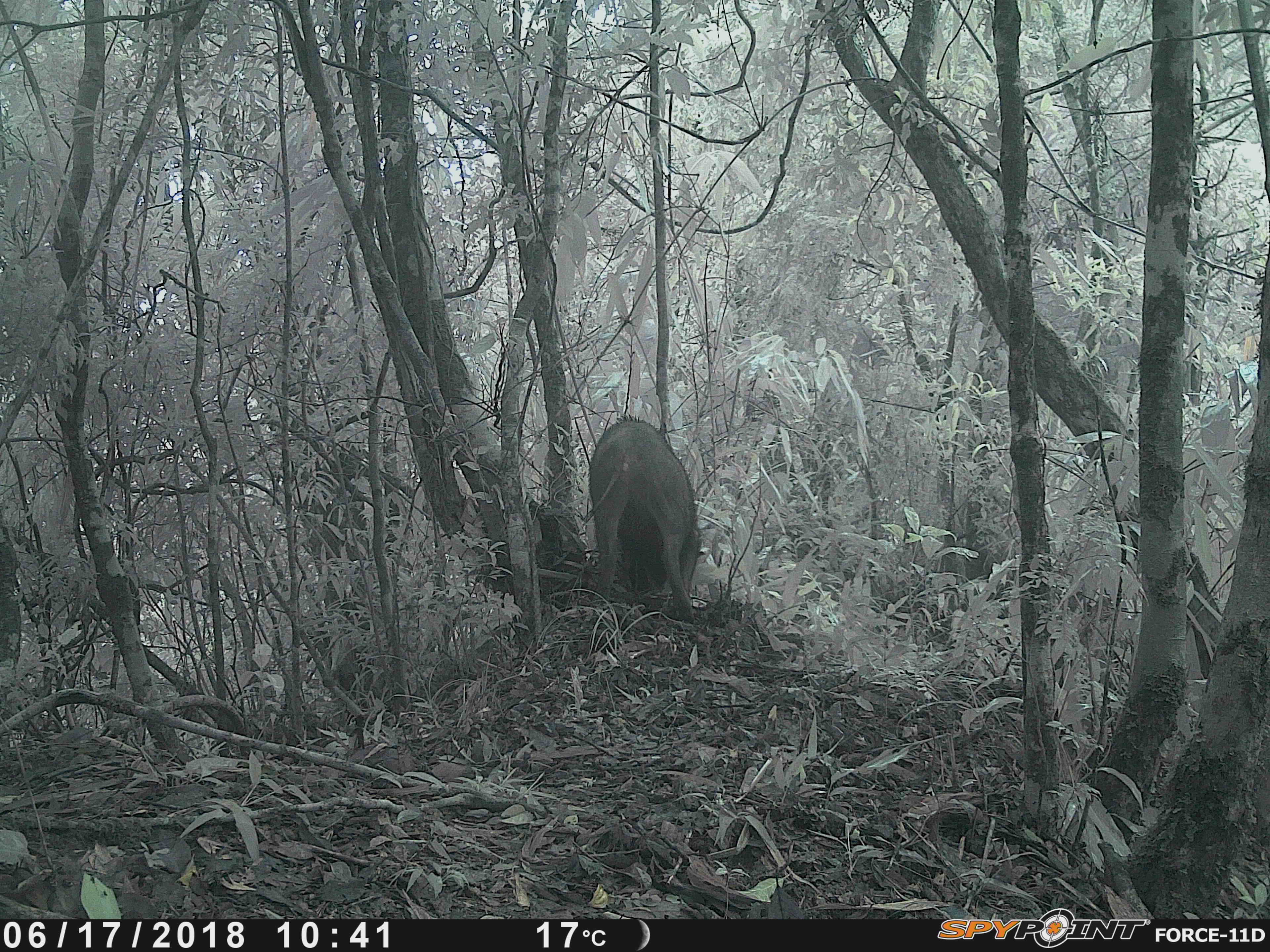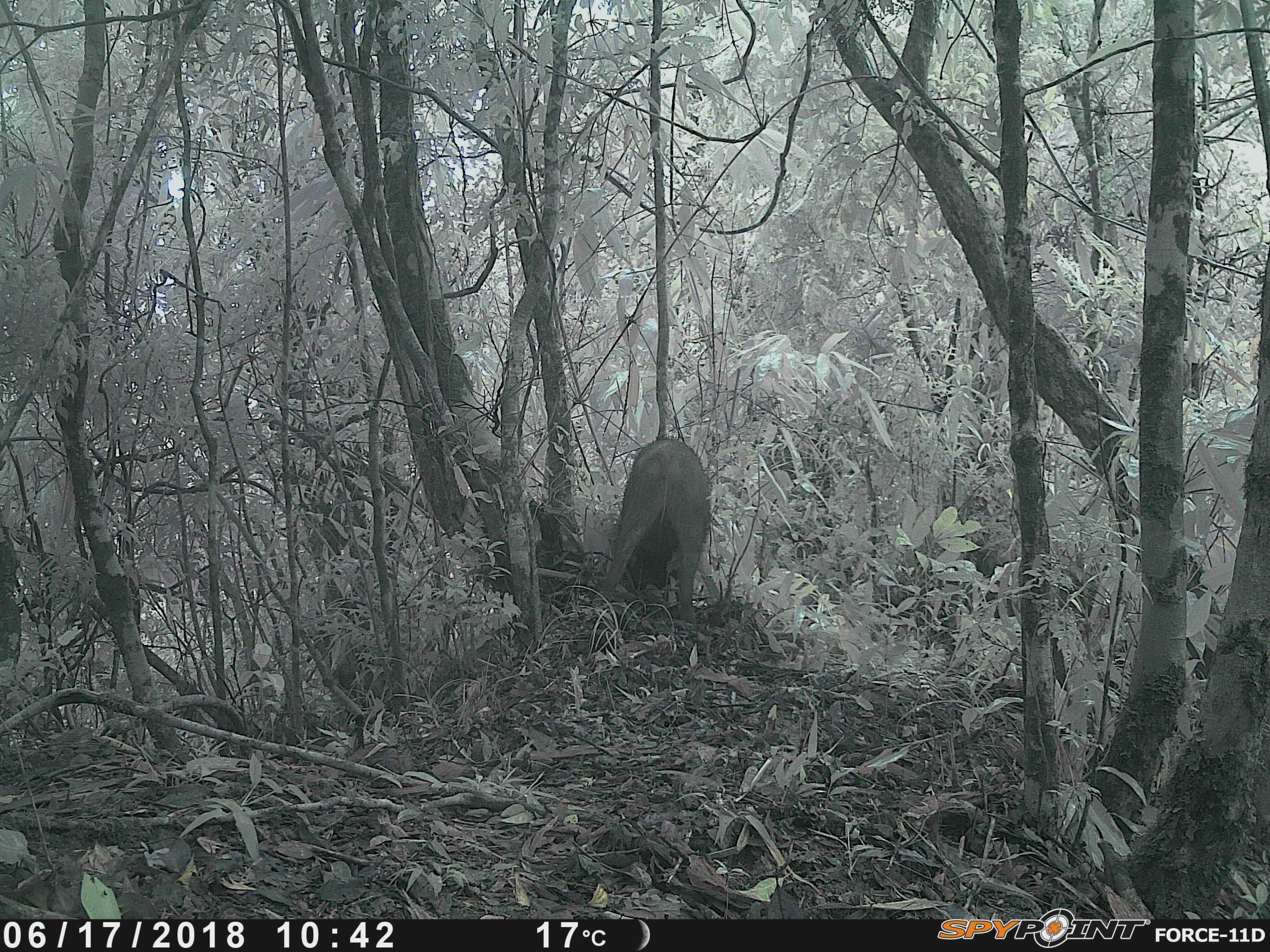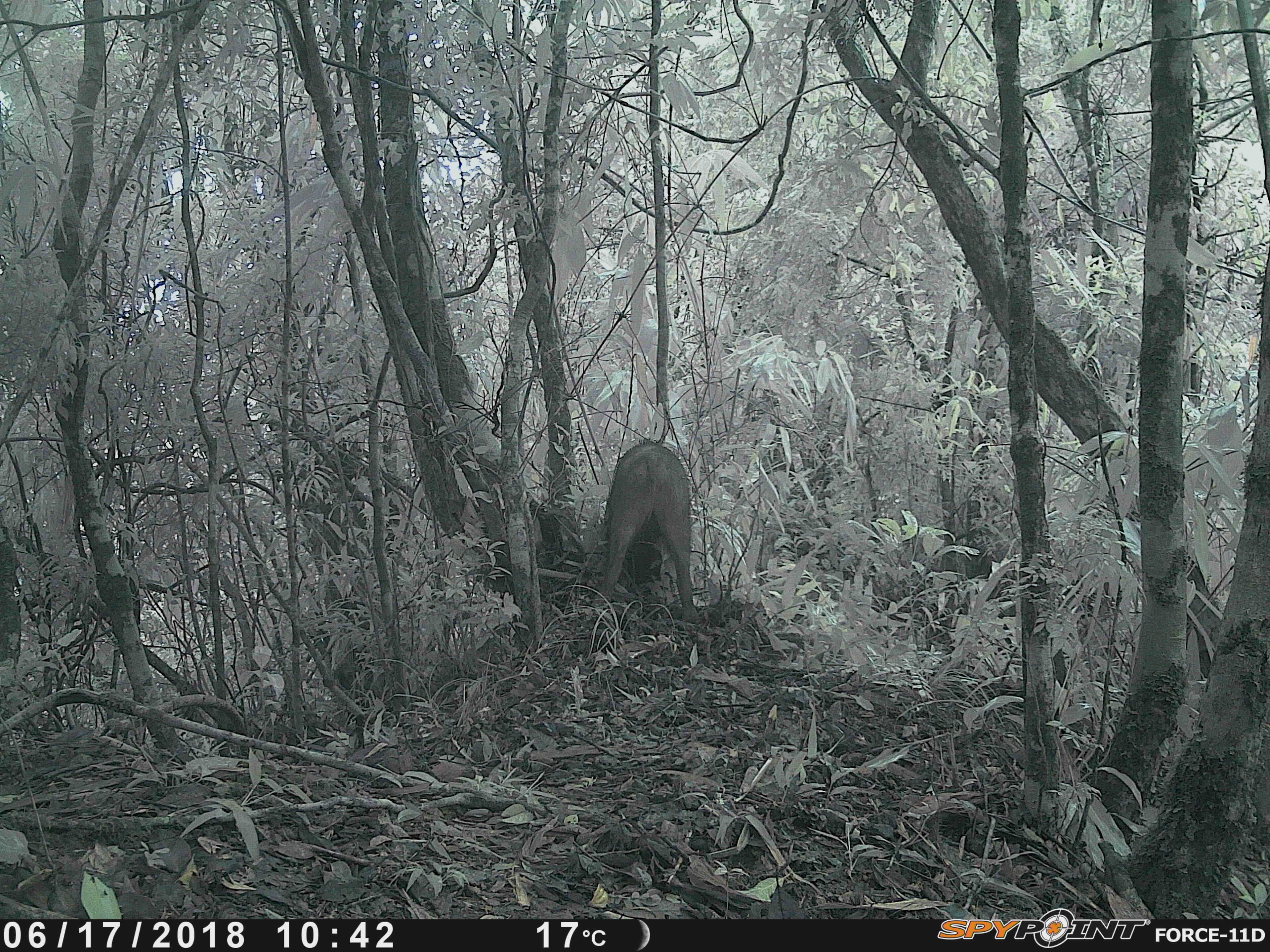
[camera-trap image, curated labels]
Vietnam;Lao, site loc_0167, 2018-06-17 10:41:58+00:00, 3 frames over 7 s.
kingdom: Animalia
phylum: Chordata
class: Mammalia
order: Artiodactyla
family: Suidae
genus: Sus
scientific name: Sus scrofa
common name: eurasian wild pig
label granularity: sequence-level